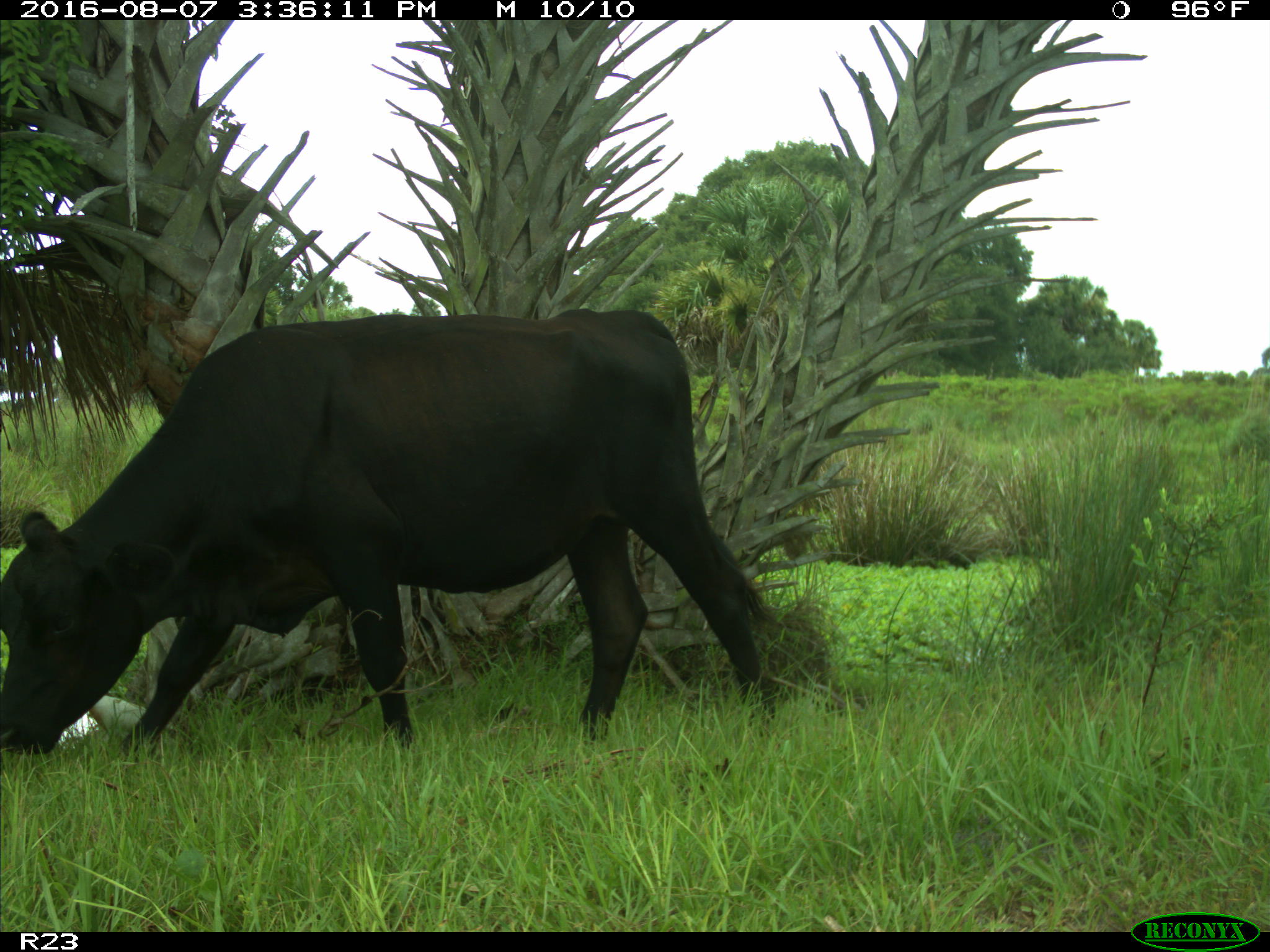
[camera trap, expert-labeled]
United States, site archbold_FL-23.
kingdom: Animalia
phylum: Chordata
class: Mammalia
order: Artiodactyla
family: Bovidae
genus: Bos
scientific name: Bos taurus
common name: domestic cow